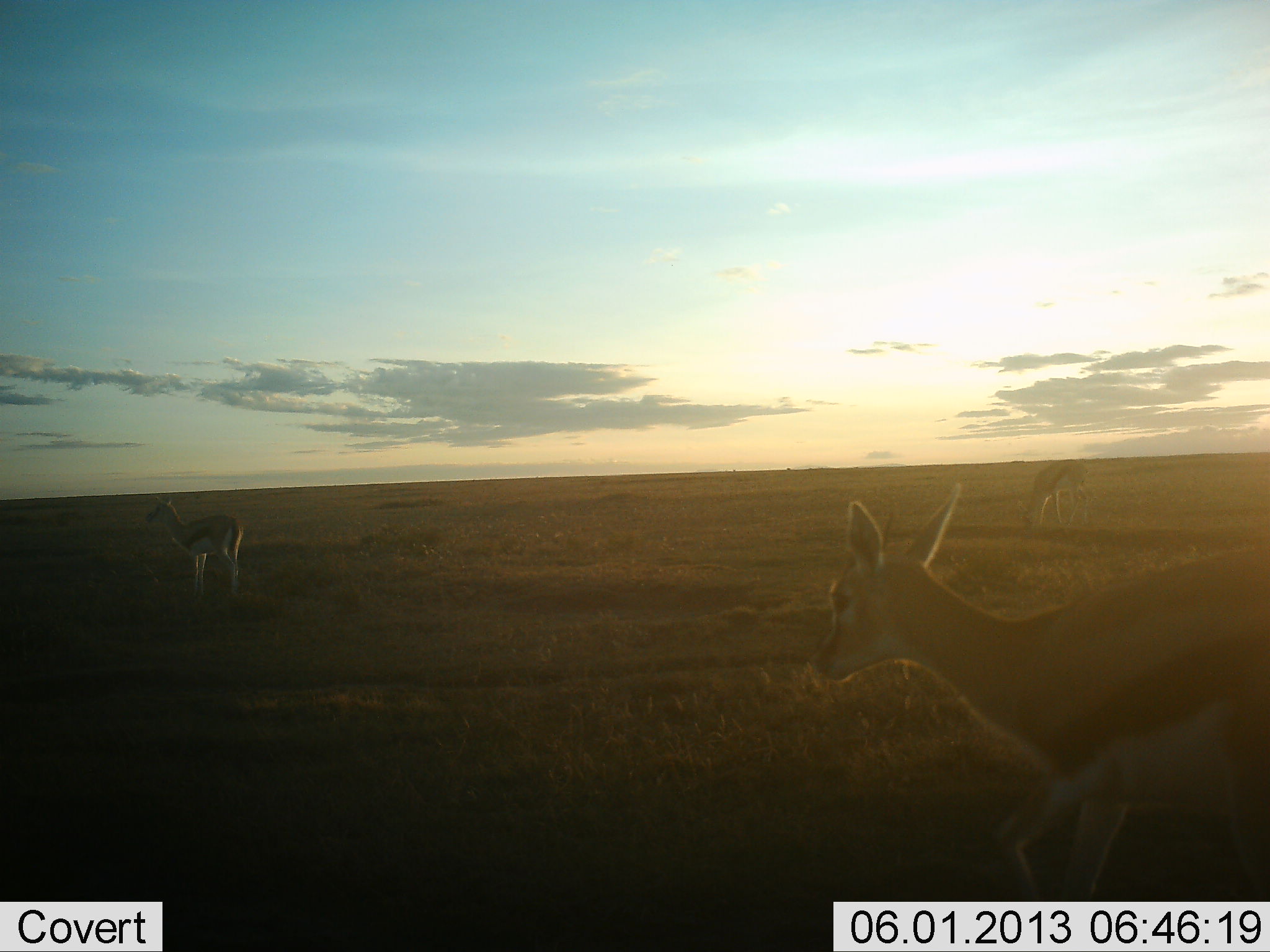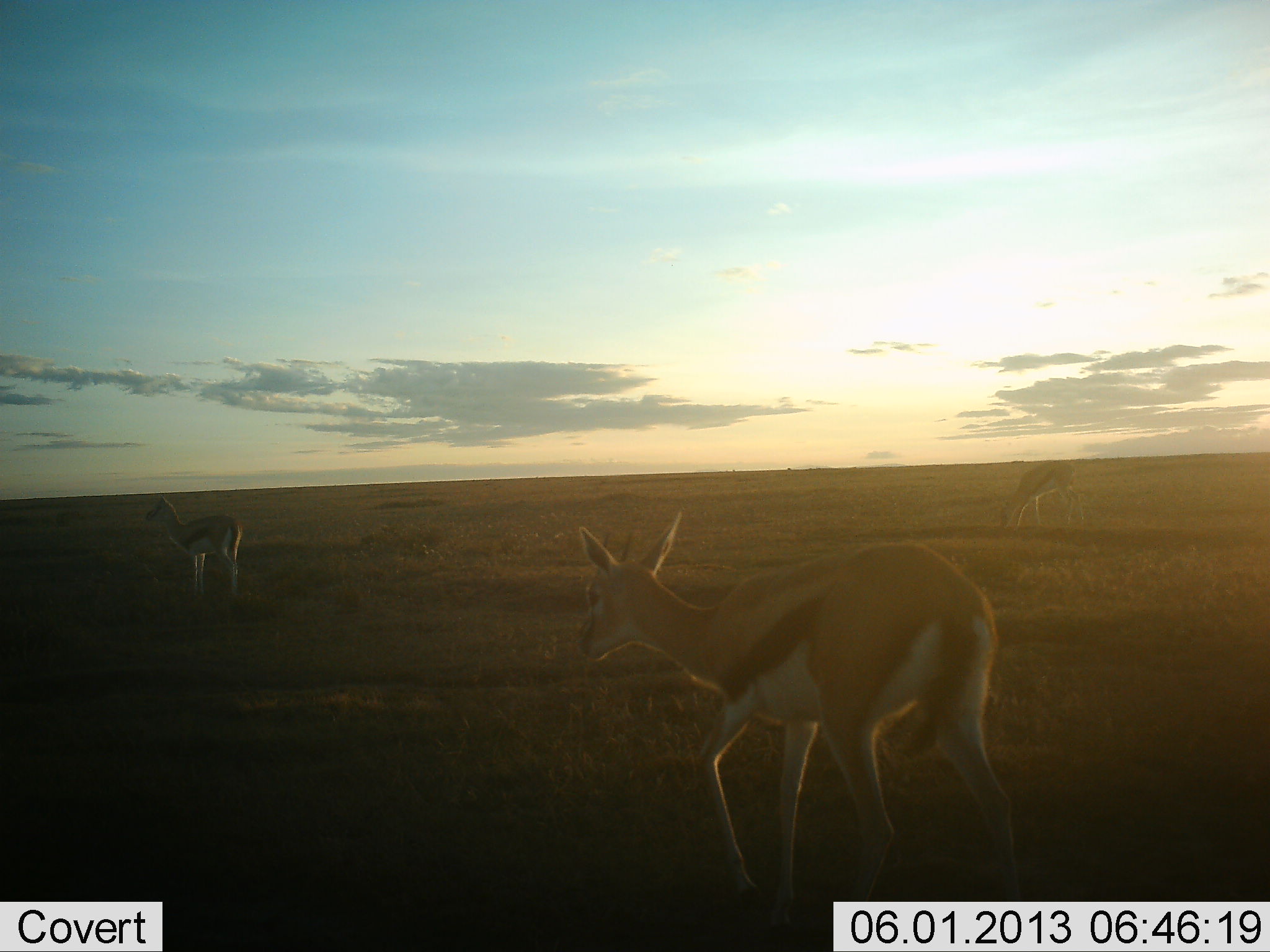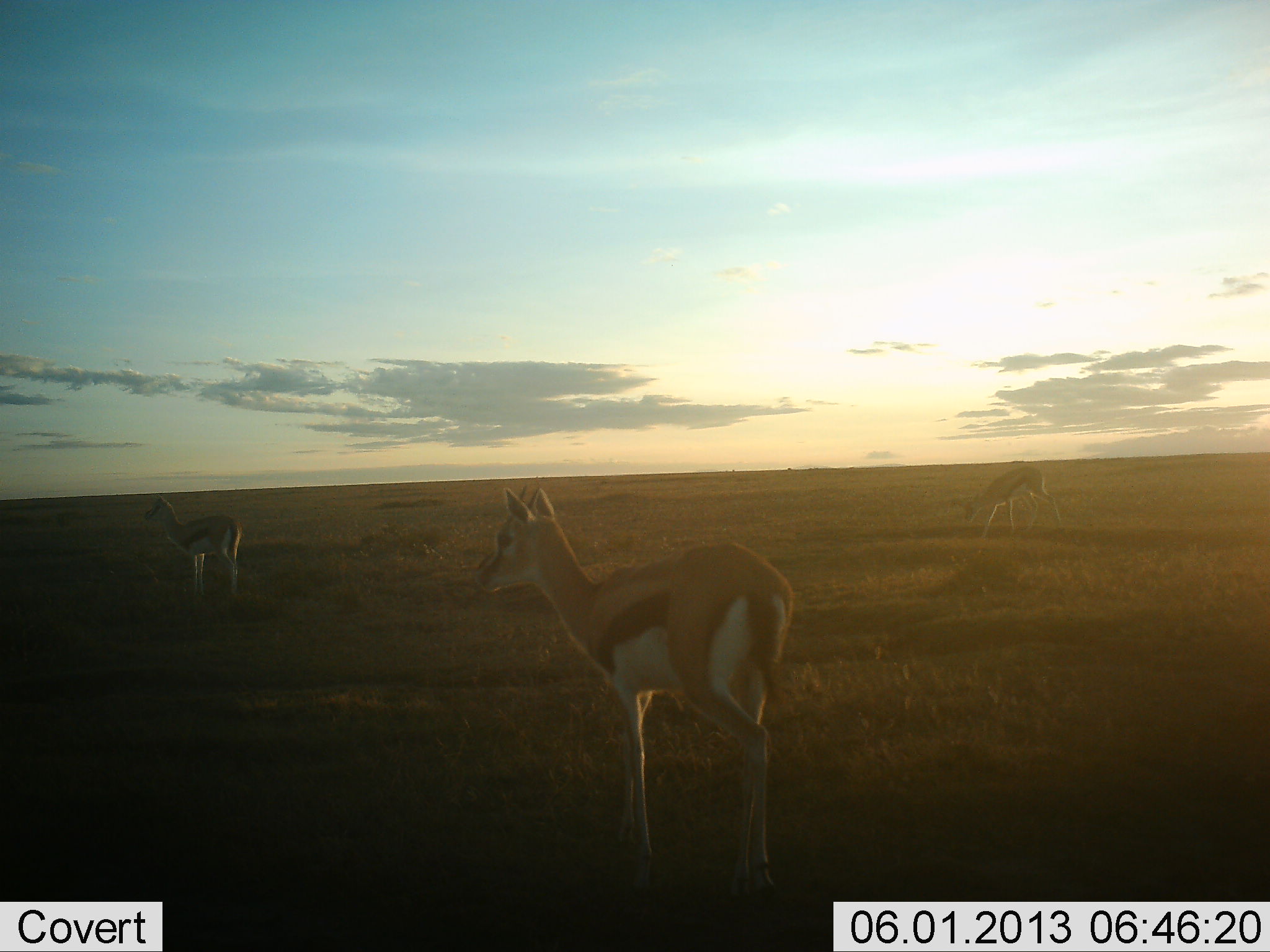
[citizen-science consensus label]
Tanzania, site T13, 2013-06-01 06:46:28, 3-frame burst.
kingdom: Animalia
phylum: Chordata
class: Mammalia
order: Artiodactyla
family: Bovidae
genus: Eudorcas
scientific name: Eudorcas thomsonii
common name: thomson's gazelle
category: gazellethomsons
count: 3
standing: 60%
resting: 0%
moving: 90%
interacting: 0%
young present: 0%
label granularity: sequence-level